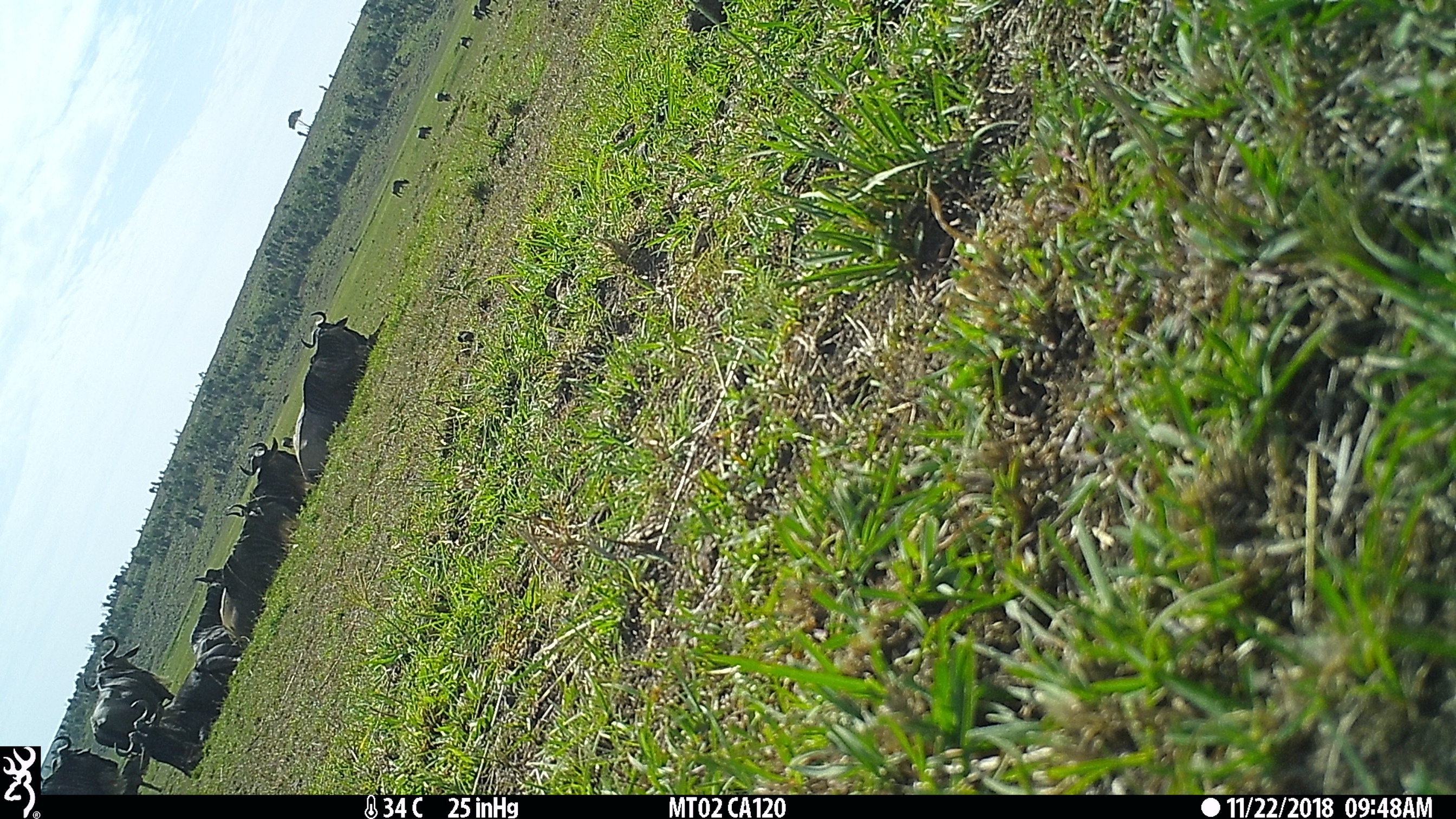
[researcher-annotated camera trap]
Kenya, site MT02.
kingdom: Animalia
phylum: Chordata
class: Mammalia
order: Artiodactyla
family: Bovidae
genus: Connochaetes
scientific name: Connochaetes taurinus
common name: blue wildebeest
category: wildebeest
Wildebeest (blue wildebeest) (Connochaetes taurinus).